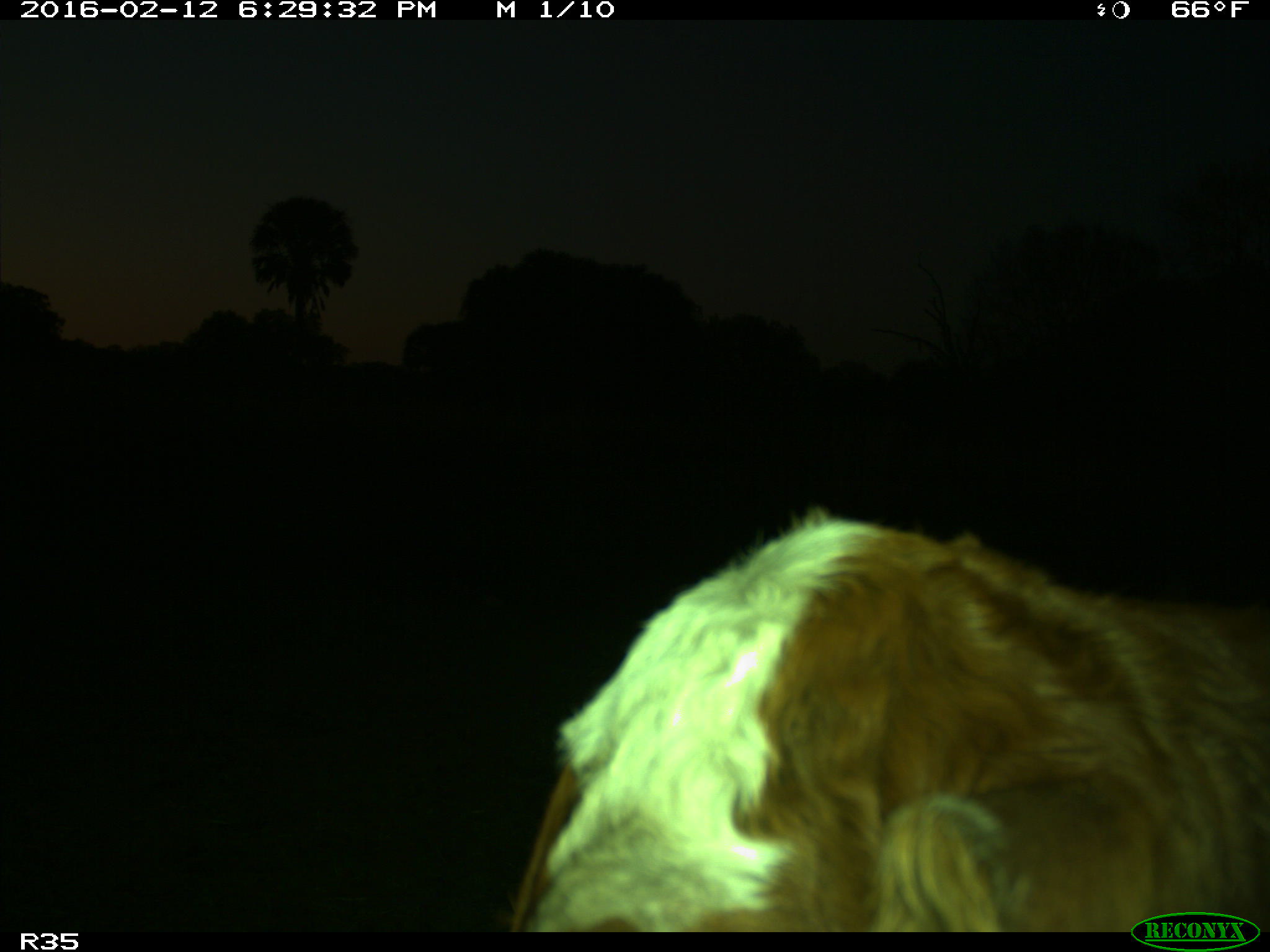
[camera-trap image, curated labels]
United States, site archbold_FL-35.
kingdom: Animalia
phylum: Chordata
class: Mammalia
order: Artiodactyla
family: Bovidae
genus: Bos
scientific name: Bos taurus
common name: domestic cow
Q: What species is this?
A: Bos taurus (domestic cow).